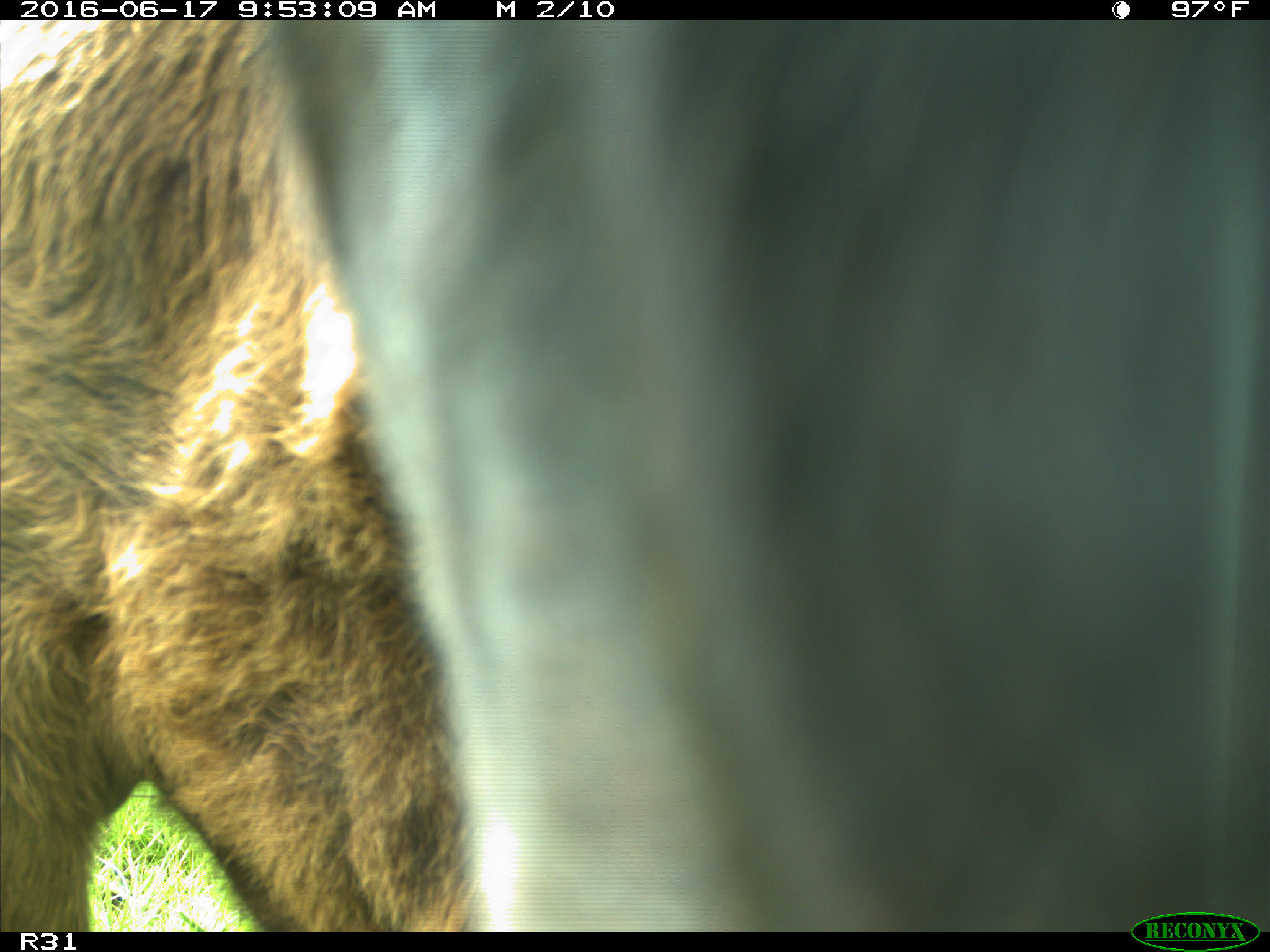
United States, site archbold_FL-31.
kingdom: Animalia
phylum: Chordata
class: Mammalia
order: Artiodactyla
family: Bovidae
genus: Bos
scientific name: Bos taurus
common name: domestic cow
Bos taurus (domestic cow).